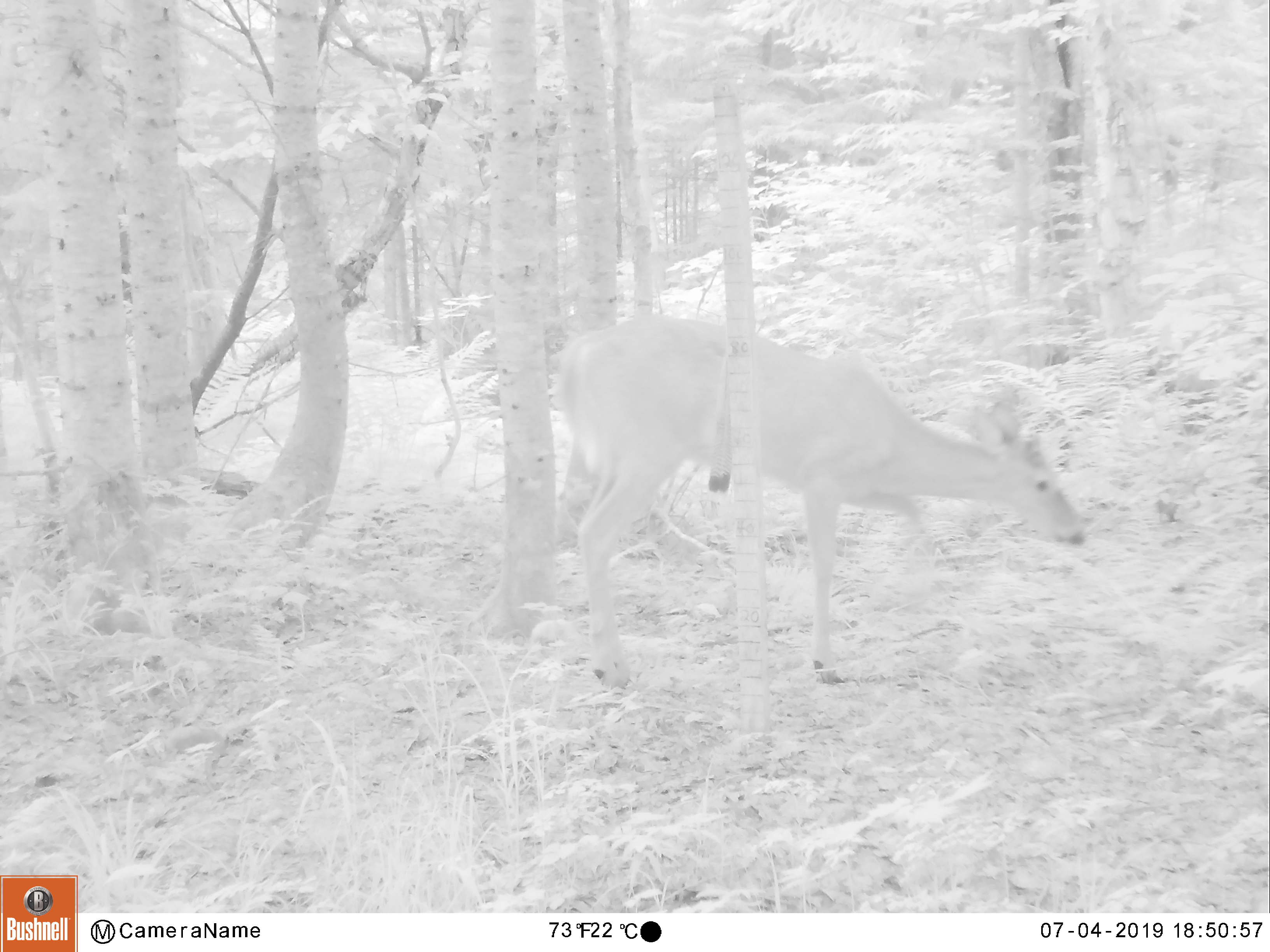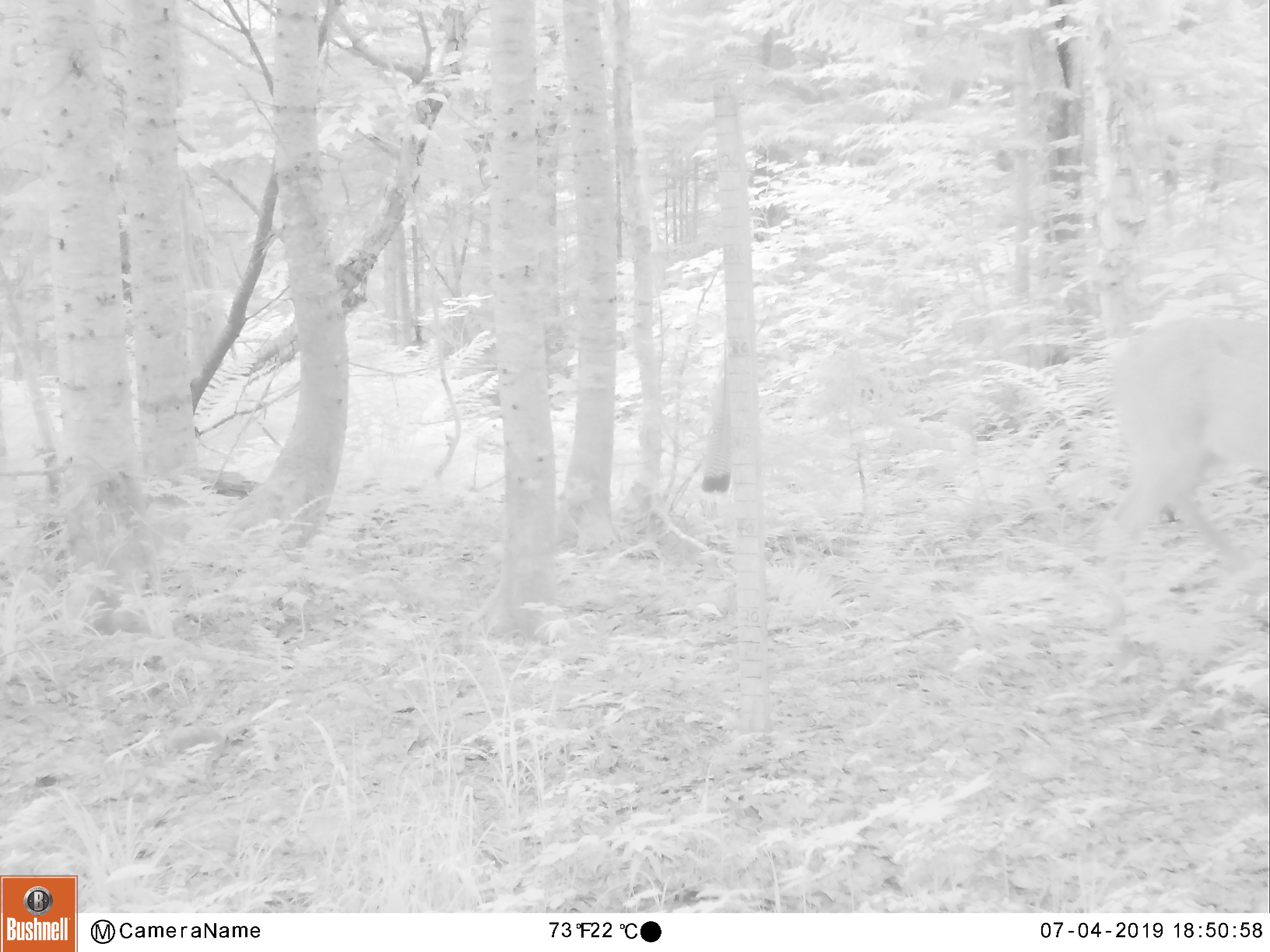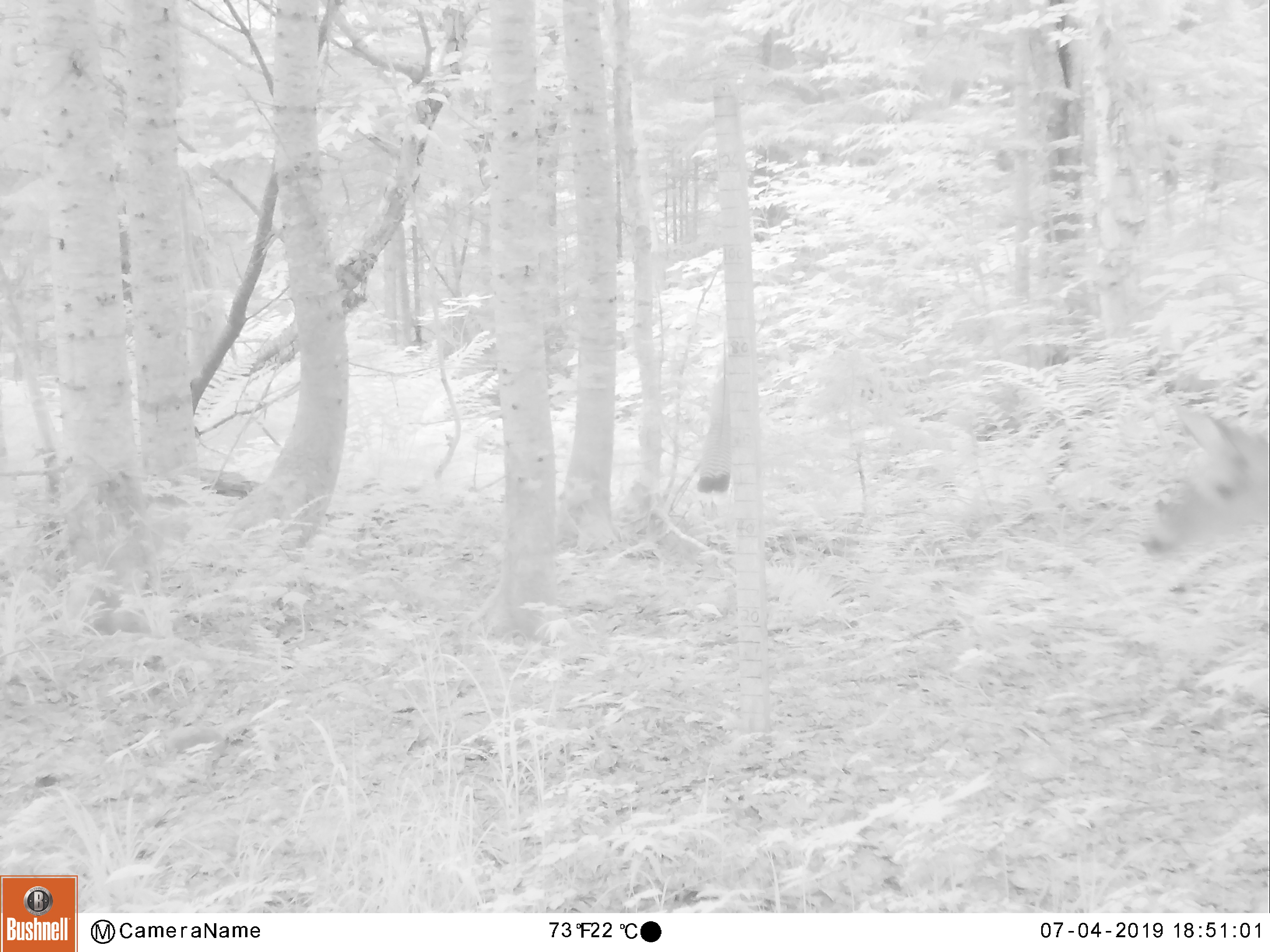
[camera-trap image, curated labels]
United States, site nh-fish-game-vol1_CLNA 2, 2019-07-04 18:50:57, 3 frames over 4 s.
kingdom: Animalia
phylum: Chordata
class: Mammalia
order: Artiodactyla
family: Cervidae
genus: Odocoileus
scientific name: Odocoileus virginianus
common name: white-tailed deer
White-tailed deer (Odocoileus virginianus).